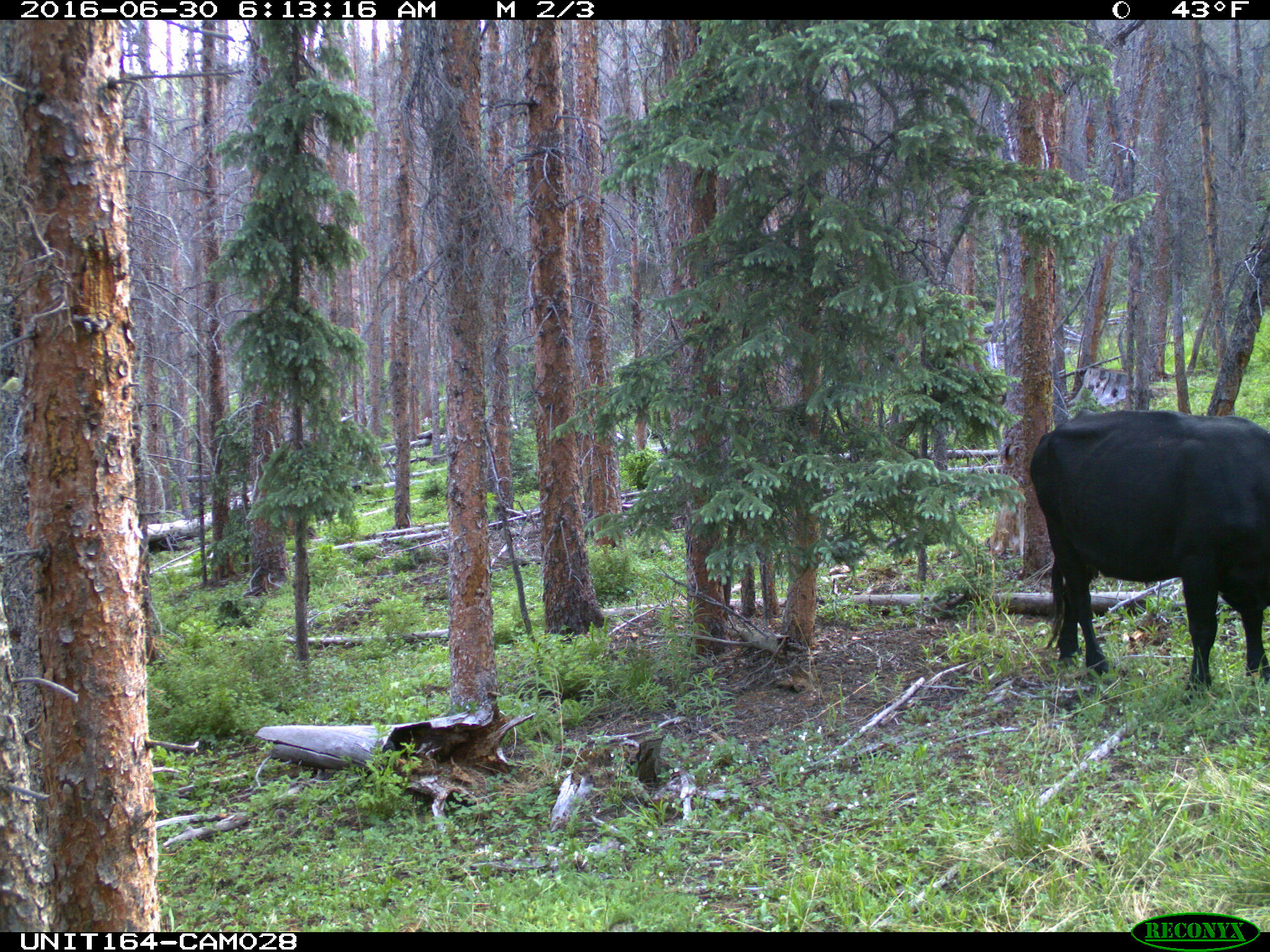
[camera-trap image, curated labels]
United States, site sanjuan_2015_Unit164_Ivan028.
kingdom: Animalia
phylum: Chordata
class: Mammalia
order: Artiodactyla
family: Bovidae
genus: Bos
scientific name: Bos taurus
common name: domestic cow